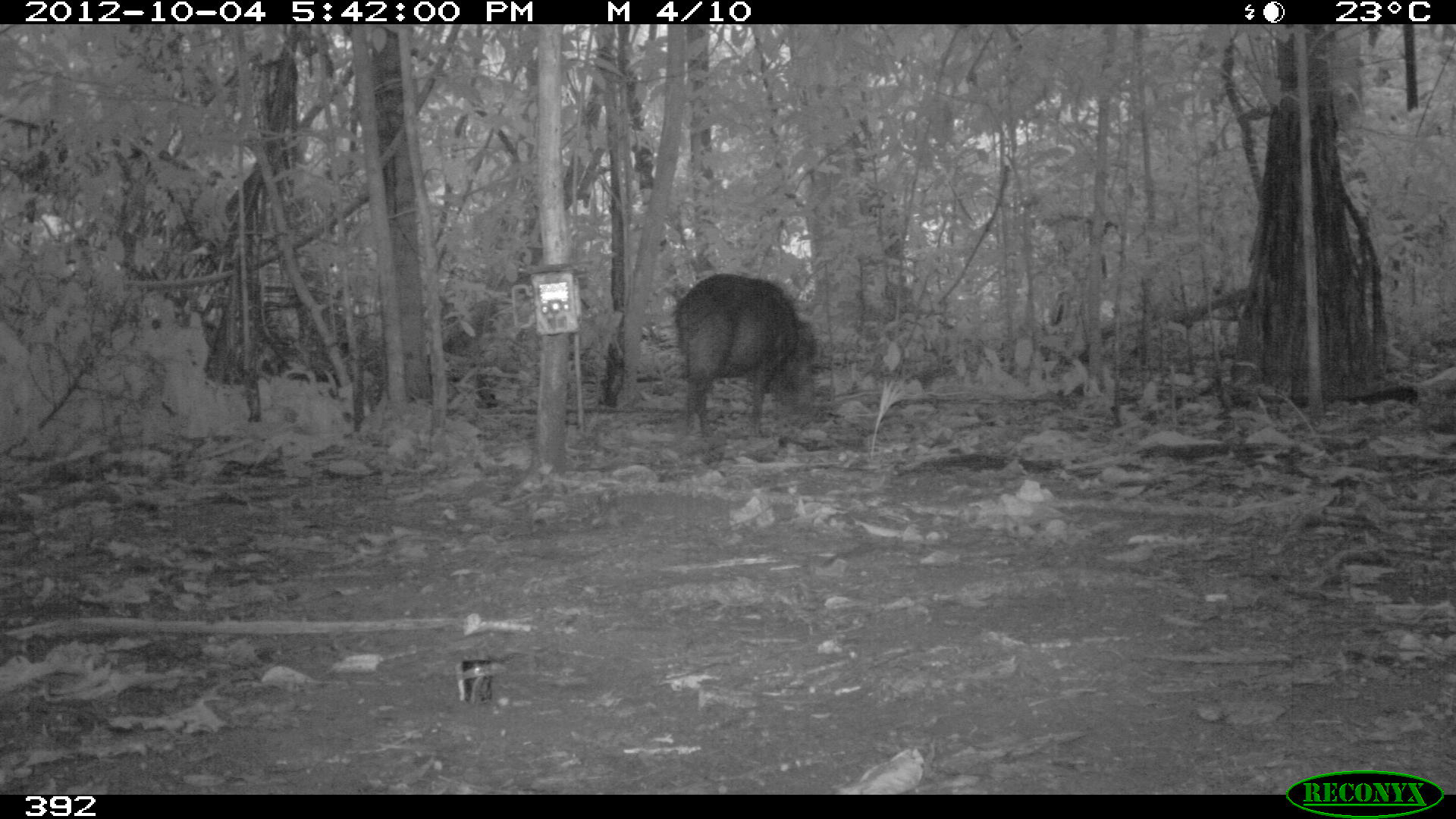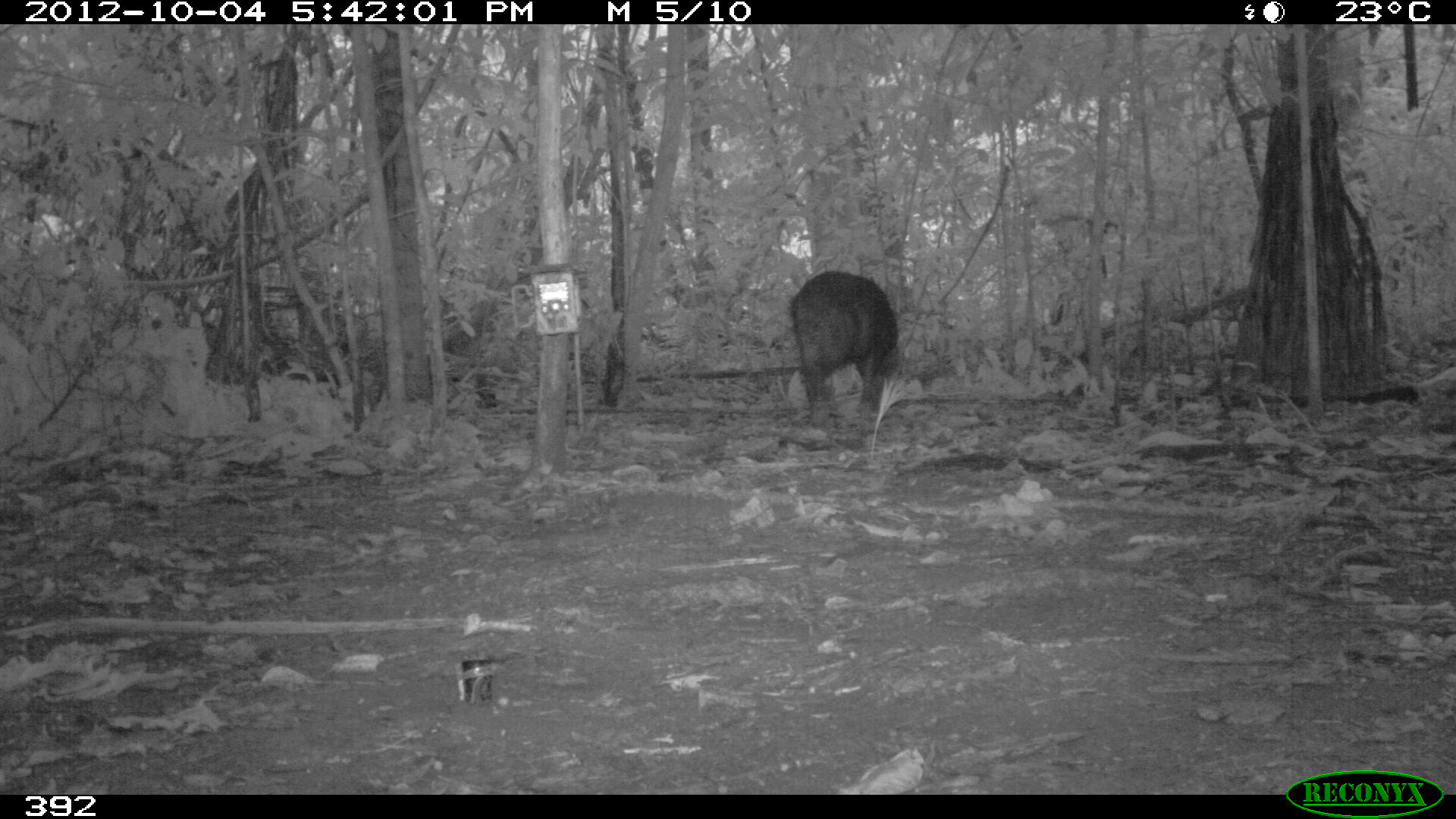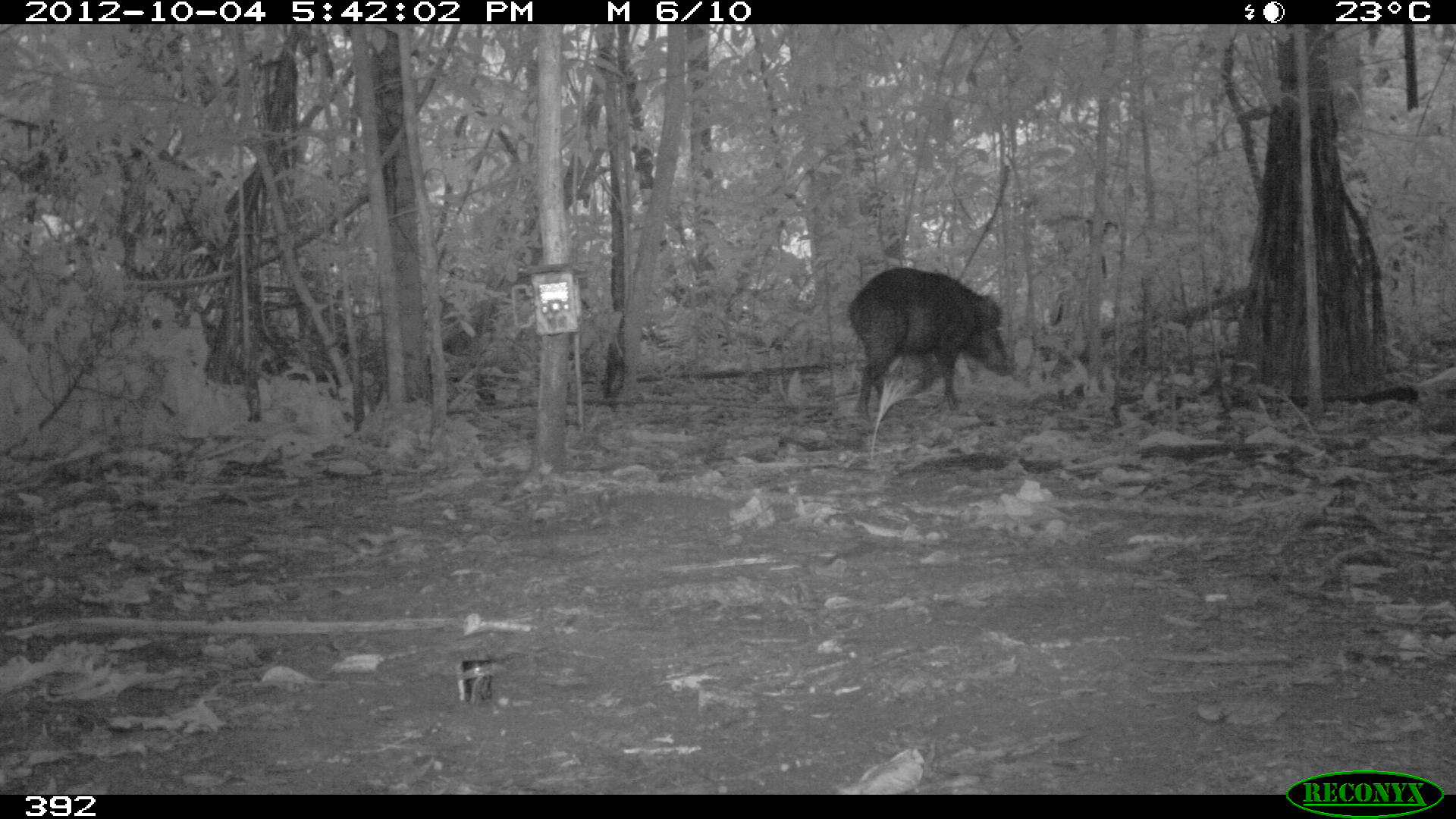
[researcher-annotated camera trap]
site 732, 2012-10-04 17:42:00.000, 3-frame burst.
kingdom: Animalia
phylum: Chordata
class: Mammalia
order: Artiodactyla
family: Tayassuidae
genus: Tayassu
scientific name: Tayassu pecari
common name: white-lipped peccary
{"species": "Tayassu pecari (white-lipped peccary)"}